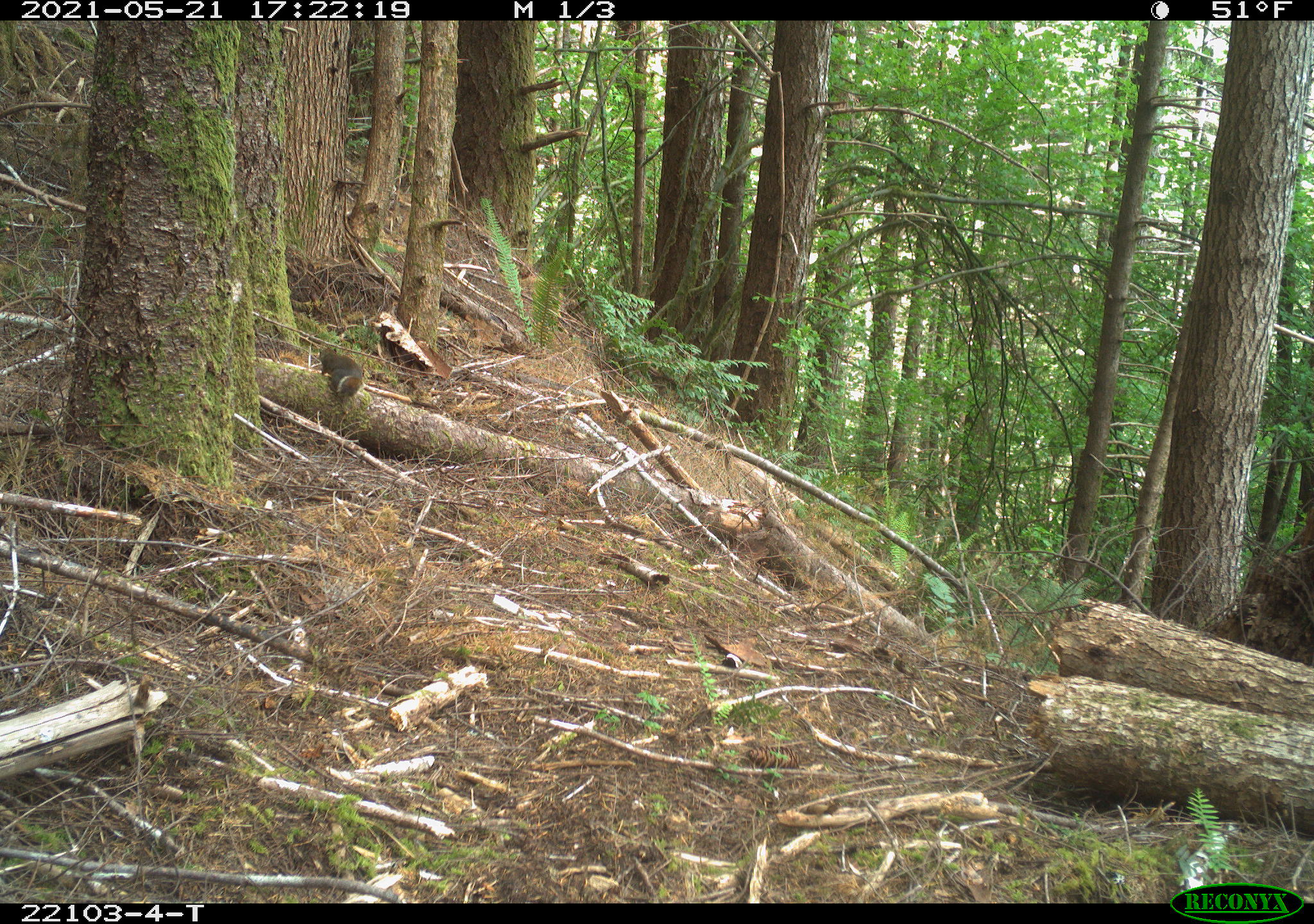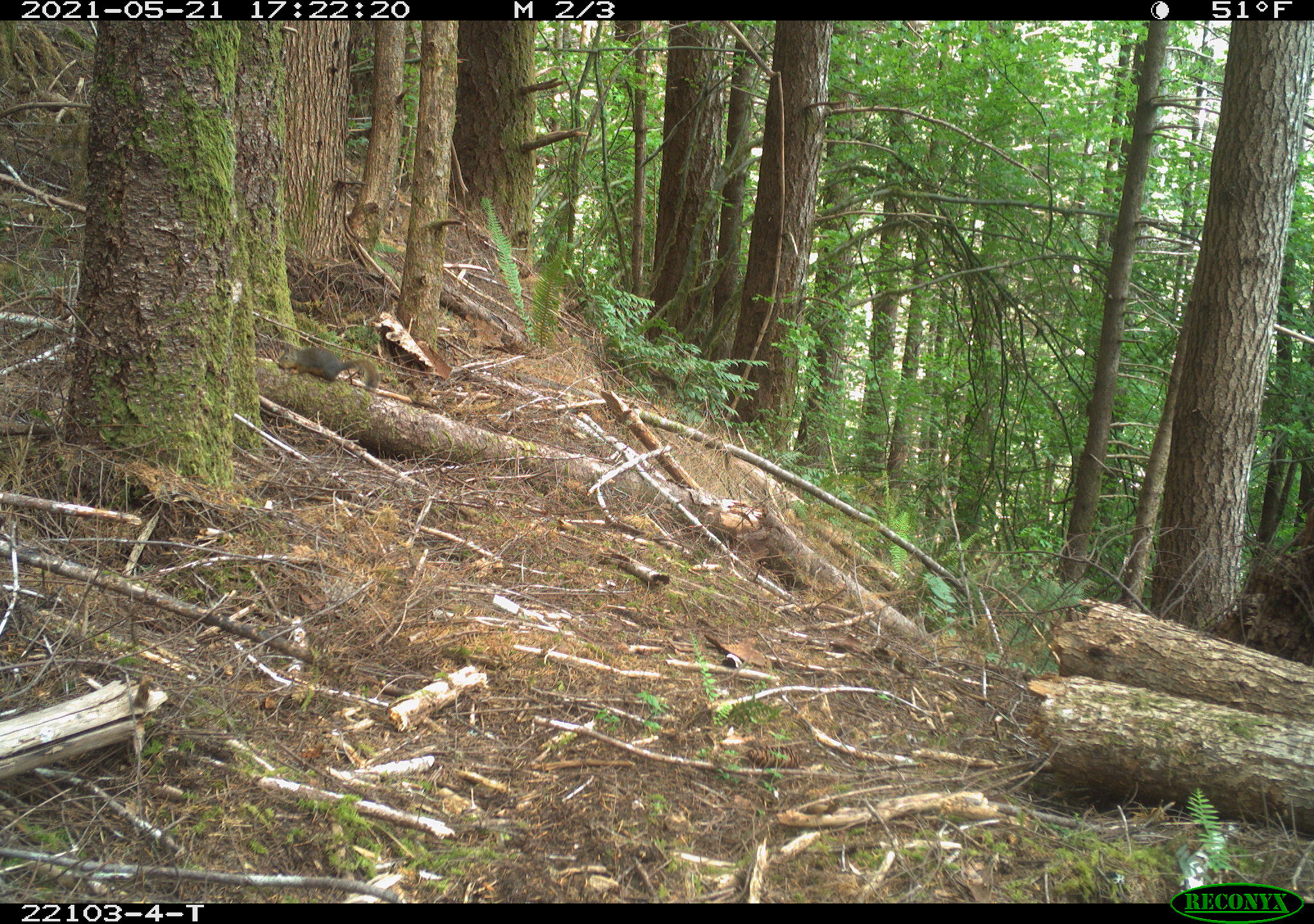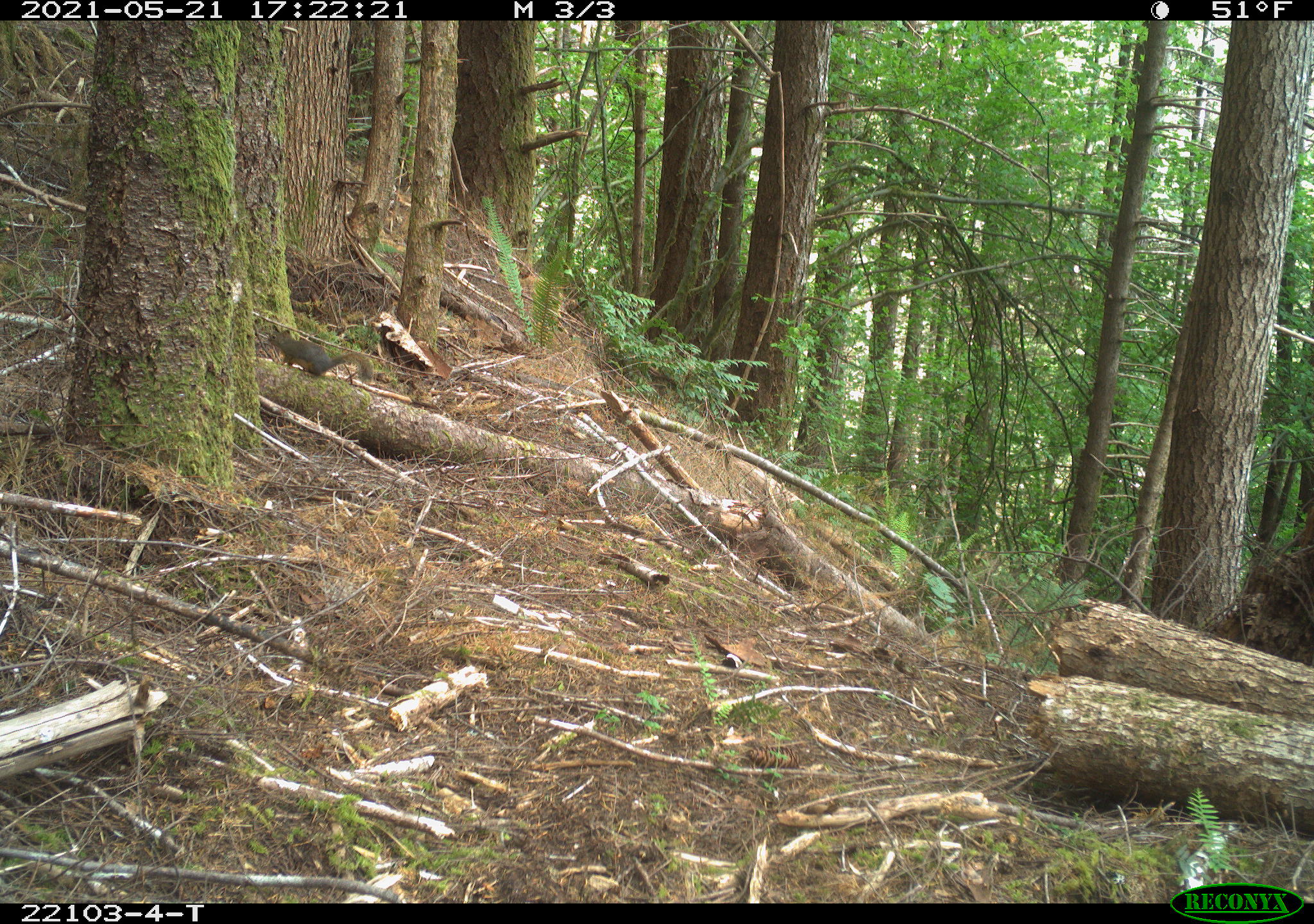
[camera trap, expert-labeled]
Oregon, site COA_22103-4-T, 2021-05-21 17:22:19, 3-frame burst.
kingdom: Animalia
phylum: Chordata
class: Mammalia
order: Rodentia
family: Sciuridae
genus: Tamiasciurus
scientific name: Tamiasciurus douglasii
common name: douglas squirrel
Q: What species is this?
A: Douglas squirrel (Tamiasciurus douglasii).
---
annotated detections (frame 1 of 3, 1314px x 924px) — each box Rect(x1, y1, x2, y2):
douglas squirrel: Rect(303, 331, 386, 414)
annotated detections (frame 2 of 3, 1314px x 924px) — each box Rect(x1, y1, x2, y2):
douglas squirrel: Rect(253, 328, 387, 404)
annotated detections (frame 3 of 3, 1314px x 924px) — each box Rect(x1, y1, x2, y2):
douglas squirrel: Rect(249, 308, 400, 406)